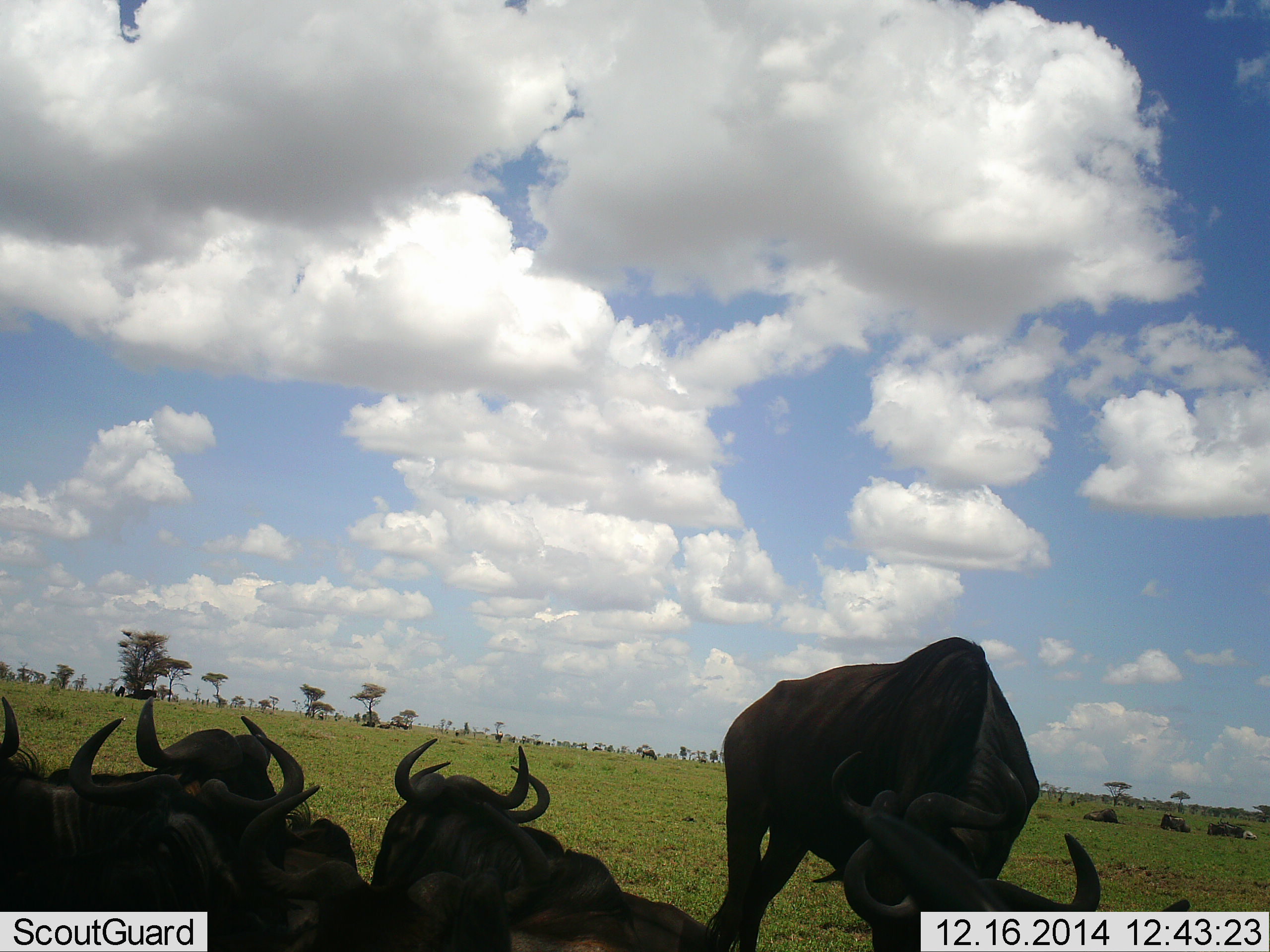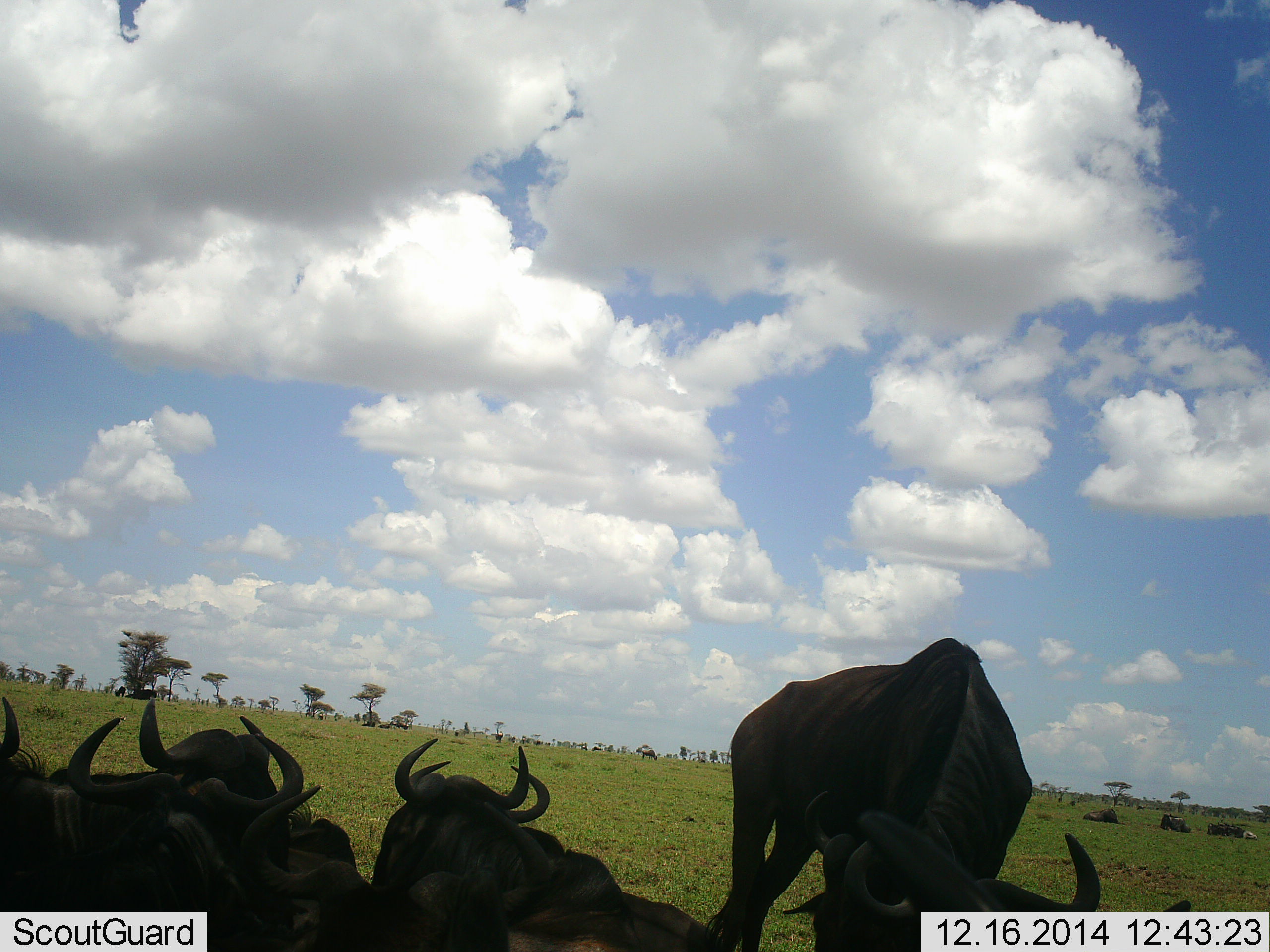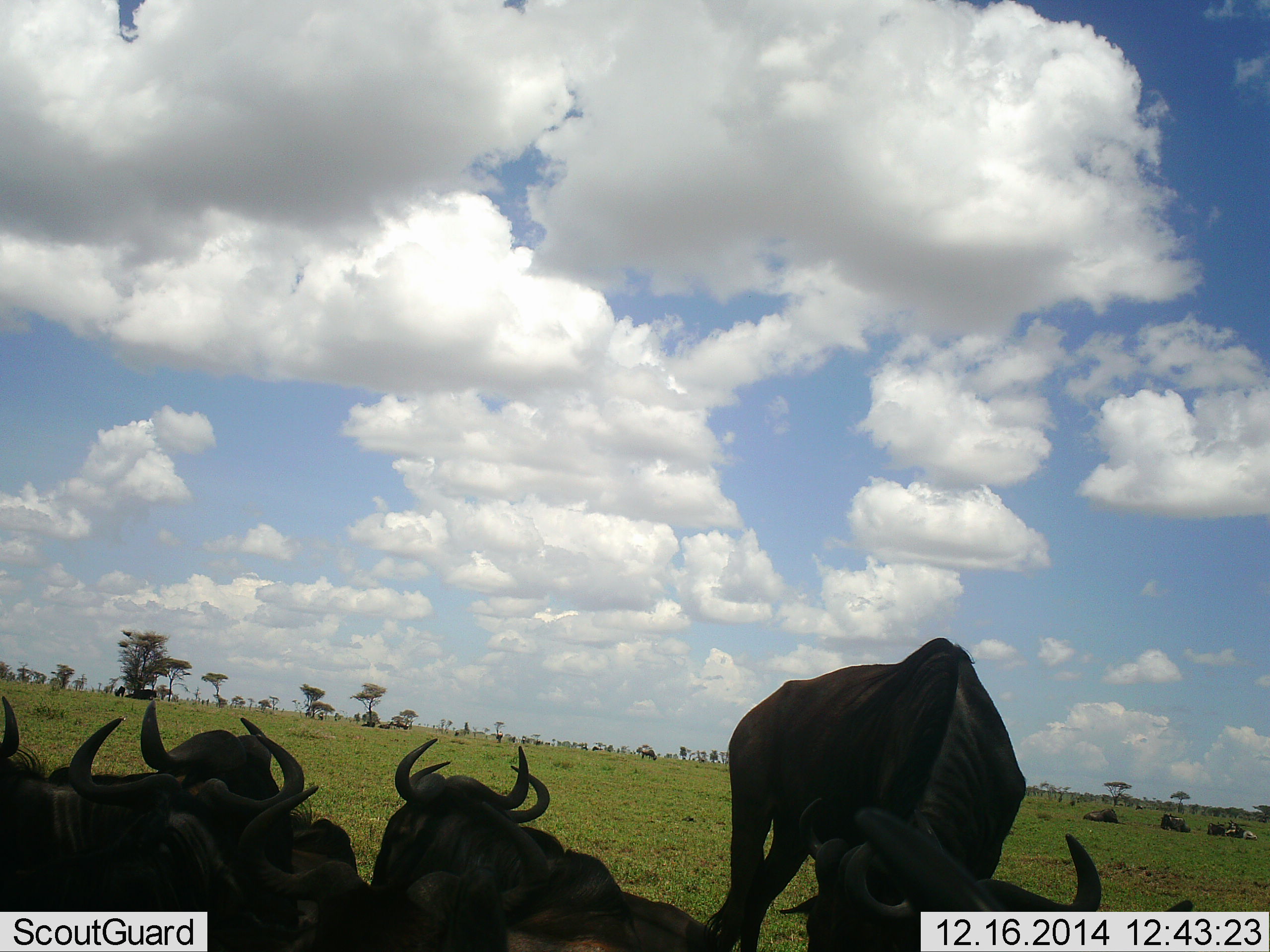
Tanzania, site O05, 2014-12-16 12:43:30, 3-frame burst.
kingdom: Animalia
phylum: Chordata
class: Mammalia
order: Artiodactyla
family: Bovidae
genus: Connochaetes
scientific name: Connochaetes taurinus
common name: blue wildebeest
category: wildebeest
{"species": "wildebeest (blue wildebeest) (Connochaetes taurinus)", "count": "10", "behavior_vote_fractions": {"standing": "50%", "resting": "100%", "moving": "0%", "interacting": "10%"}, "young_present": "0%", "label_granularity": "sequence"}